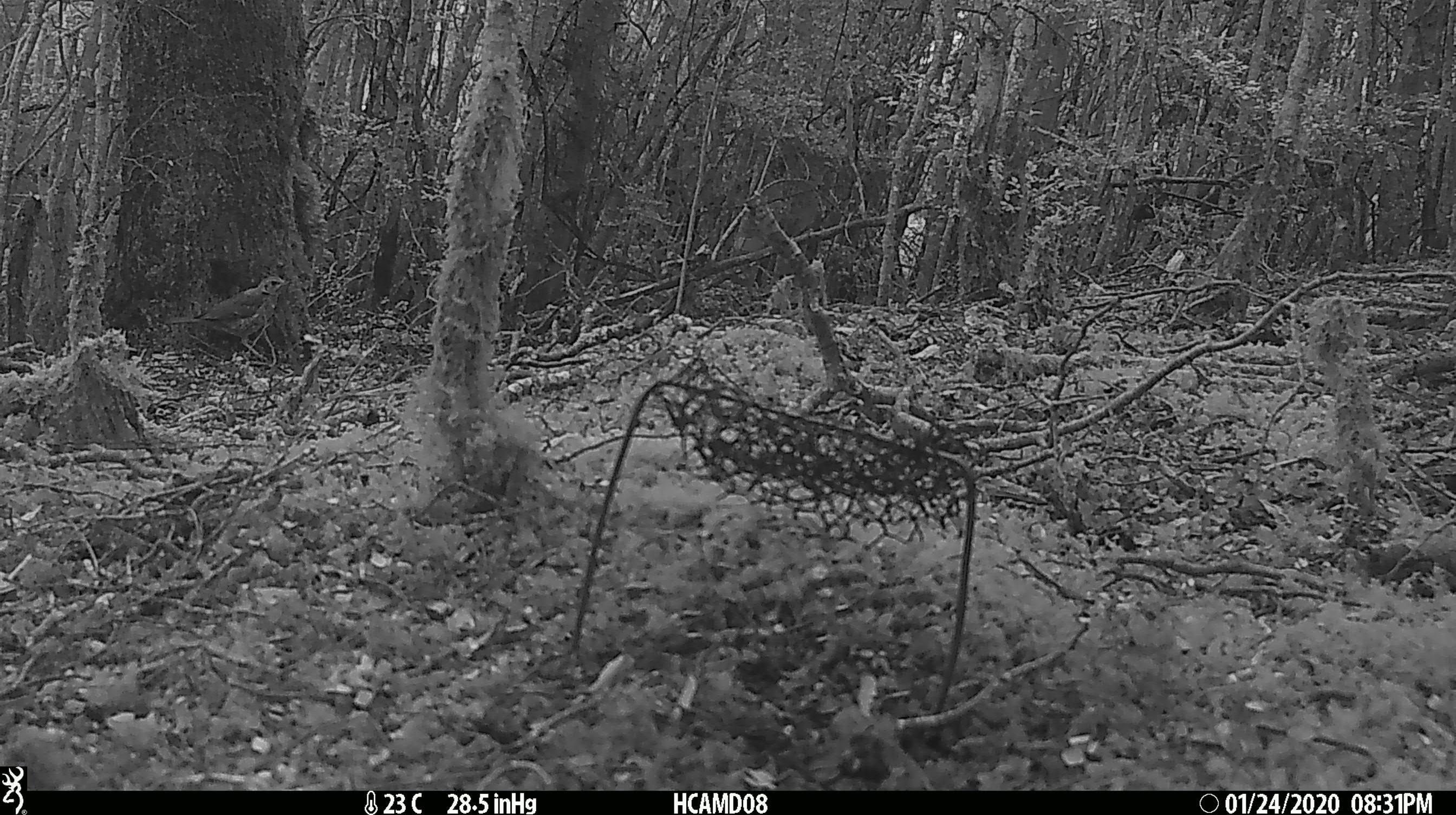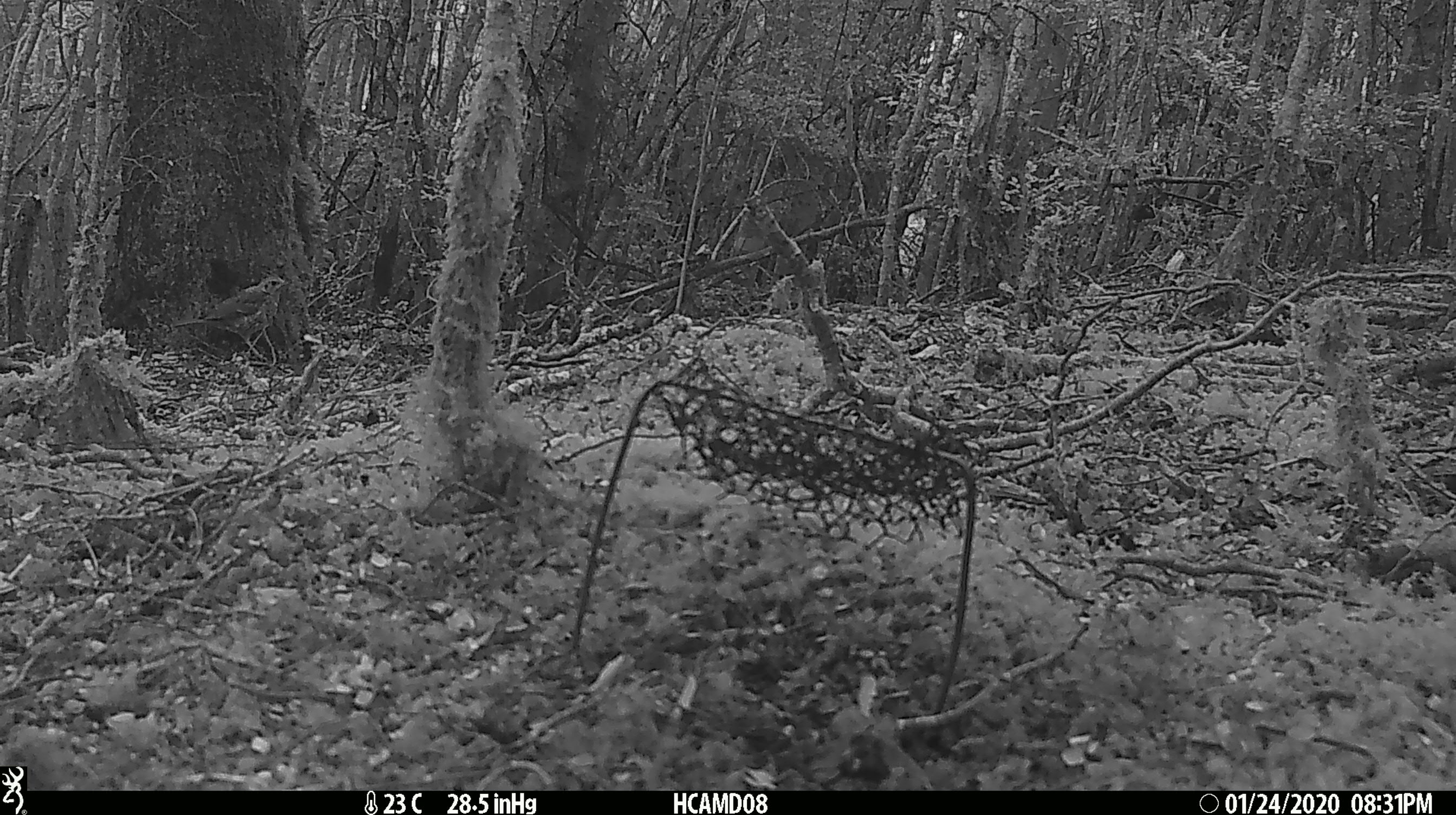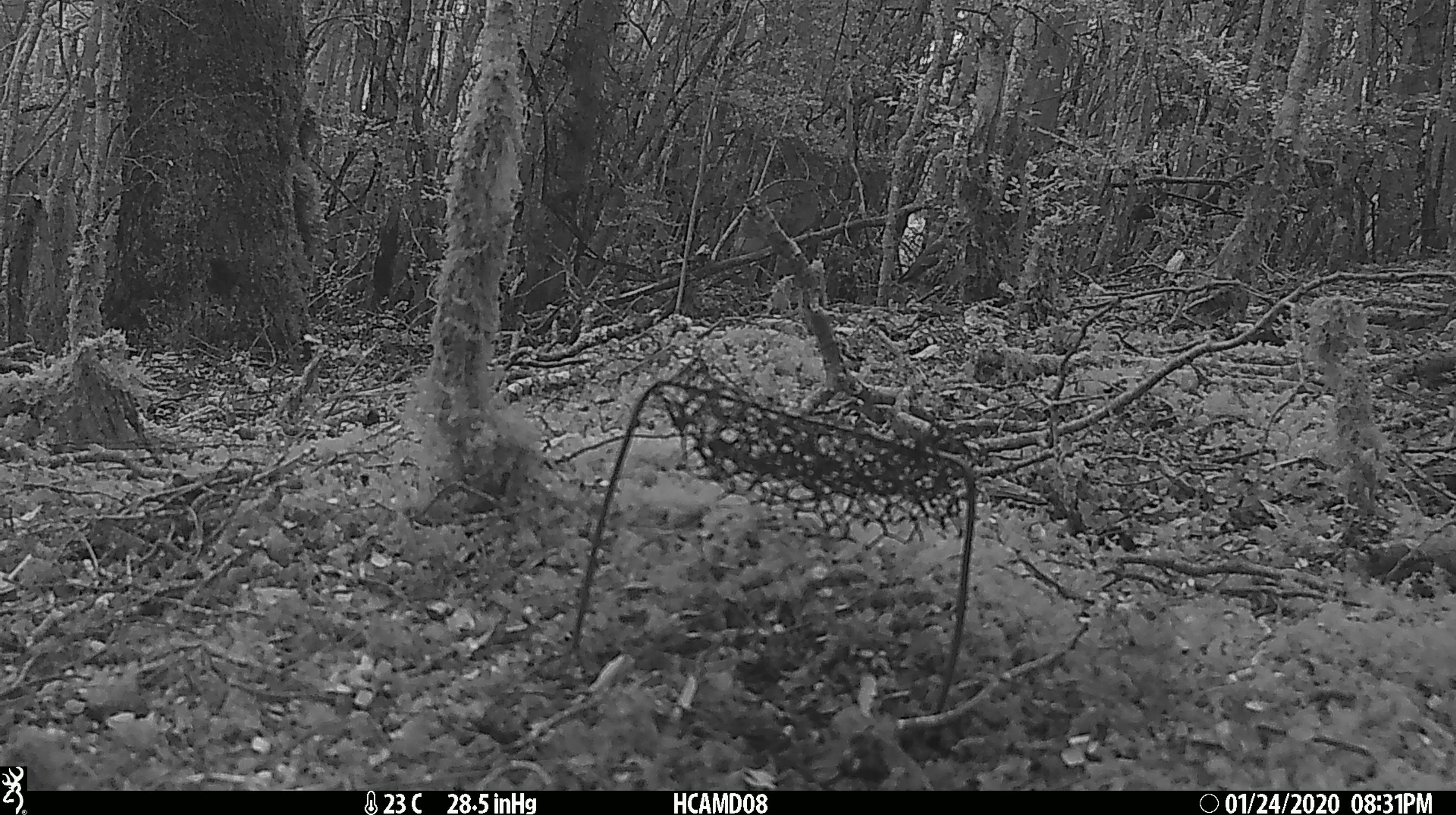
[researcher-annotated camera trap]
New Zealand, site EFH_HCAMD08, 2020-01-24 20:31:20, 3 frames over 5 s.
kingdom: Animalia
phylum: Chordata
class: Aves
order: Passeriformes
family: Turdidae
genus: Turdus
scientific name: Turdus philomelos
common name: song thrush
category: thrush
Thrush (song thrush) (Turdus philomelos).